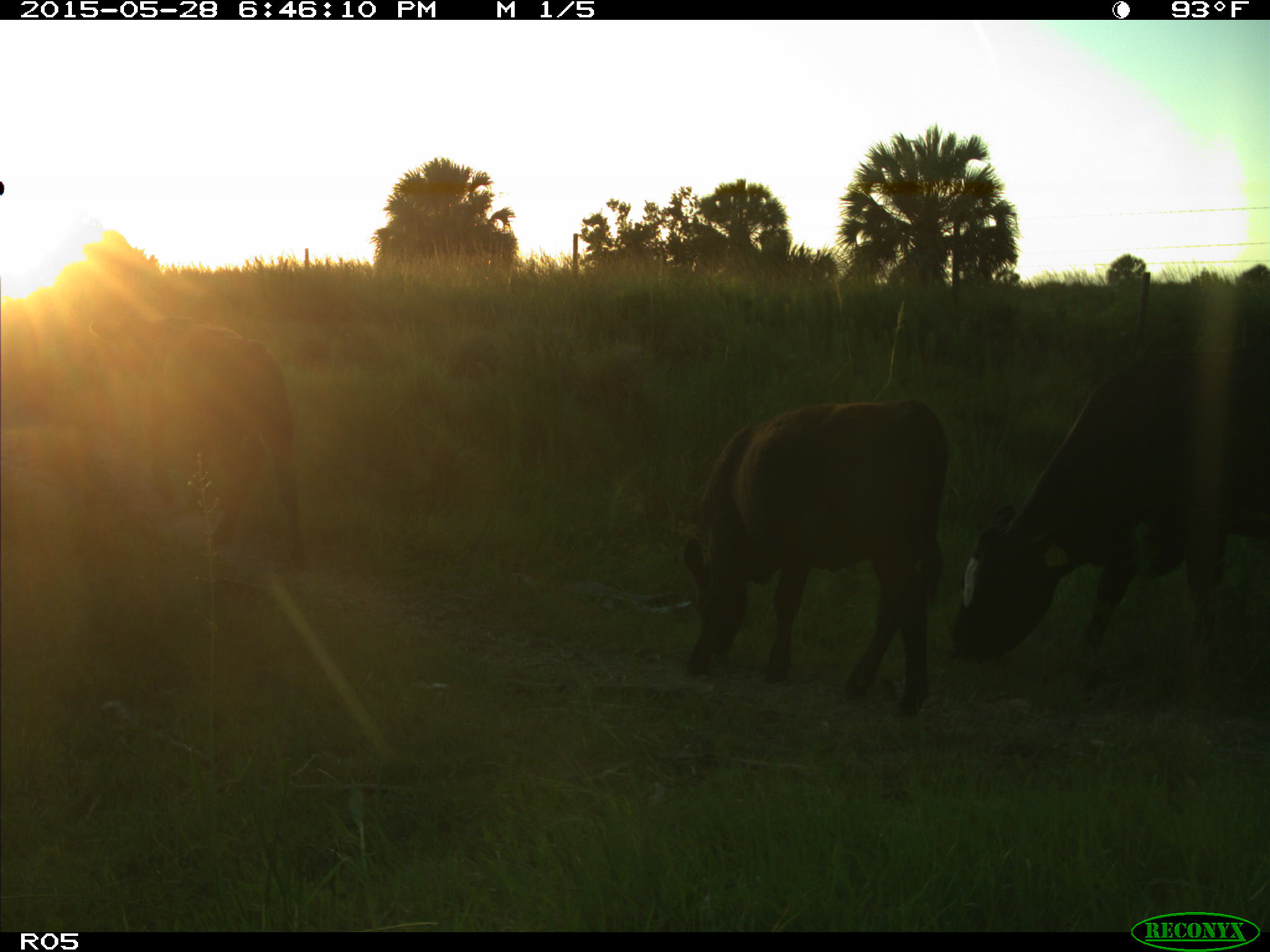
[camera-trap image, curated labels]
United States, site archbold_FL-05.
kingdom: Animalia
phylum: Chordata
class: Mammalia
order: Artiodactyla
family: Bovidae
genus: Bos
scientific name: Bos taurus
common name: domestic cow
Bos taurus (domestic cow).